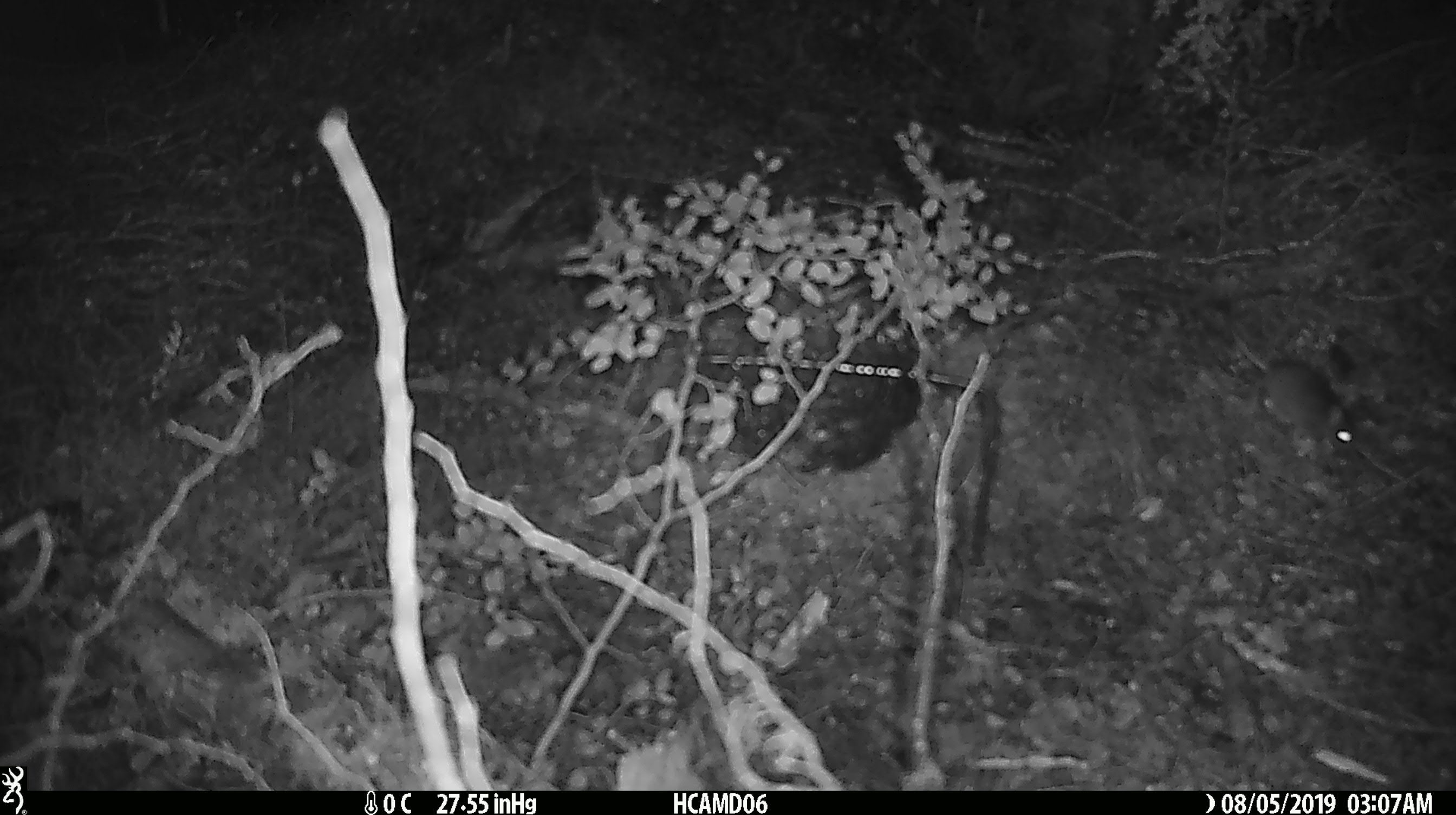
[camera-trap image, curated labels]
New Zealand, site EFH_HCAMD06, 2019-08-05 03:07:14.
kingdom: Animalia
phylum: Chordata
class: Mammalia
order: Rodentia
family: Muridae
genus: Mus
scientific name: Mus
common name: mouse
Mouse (Mus).